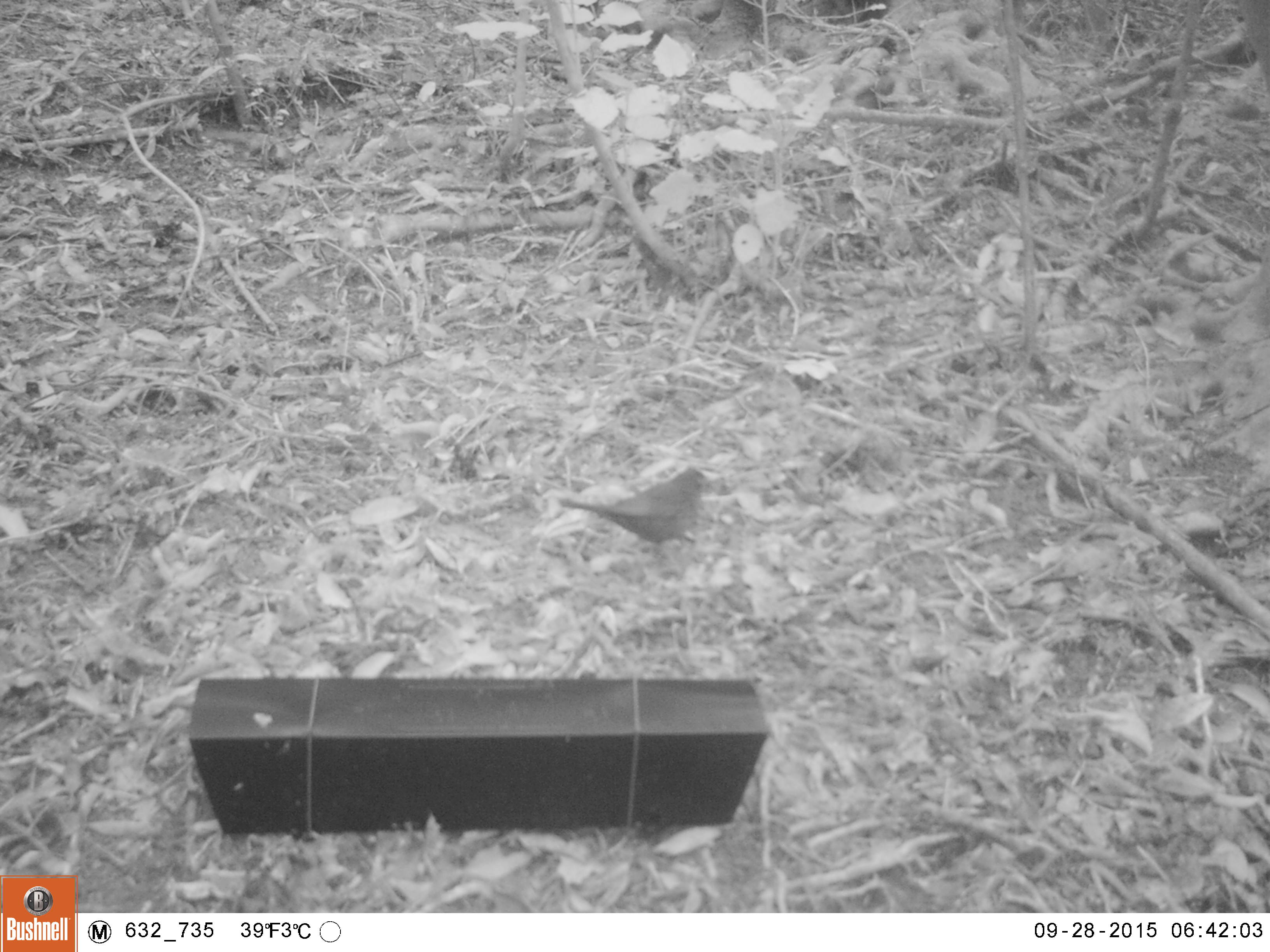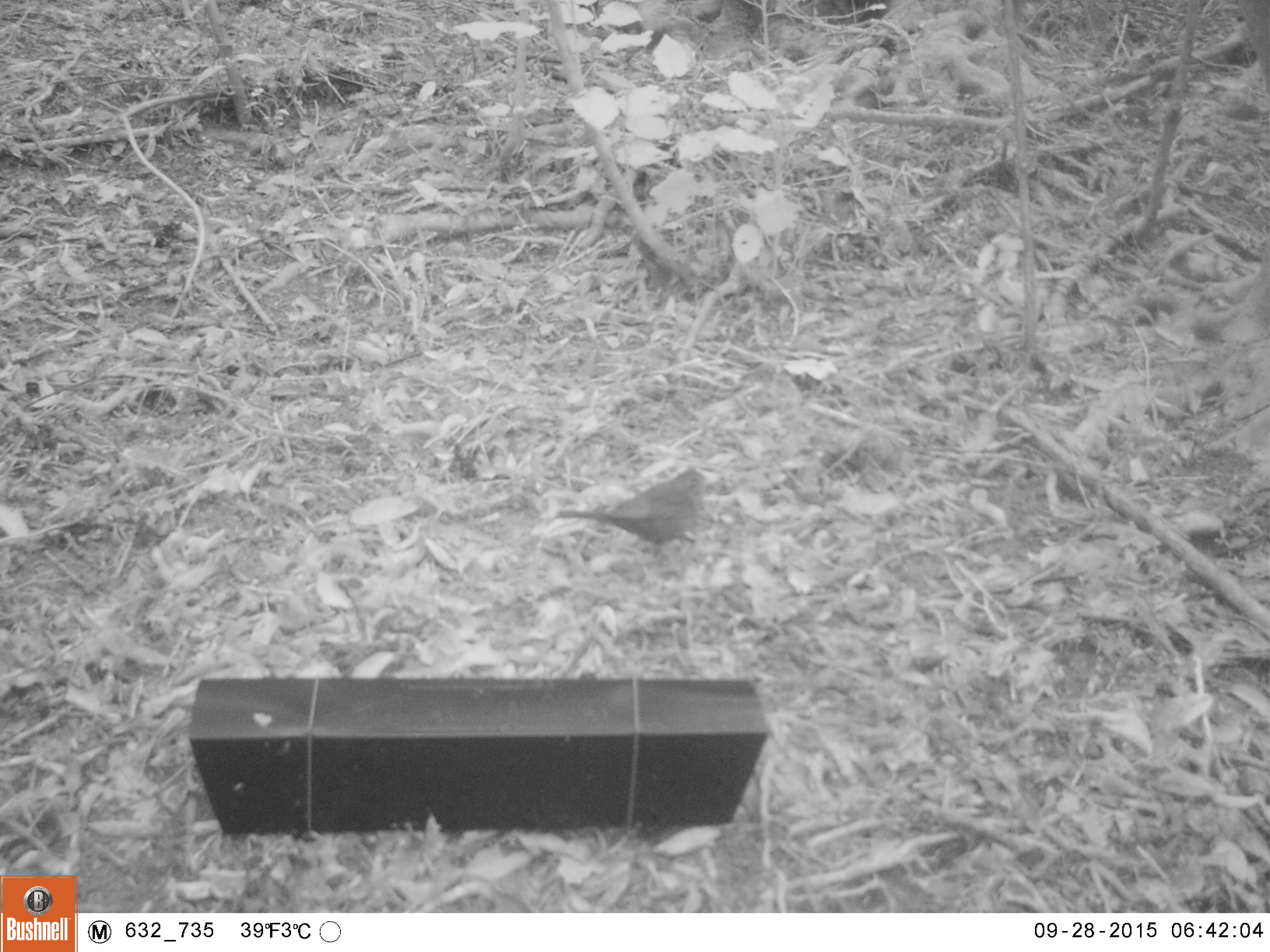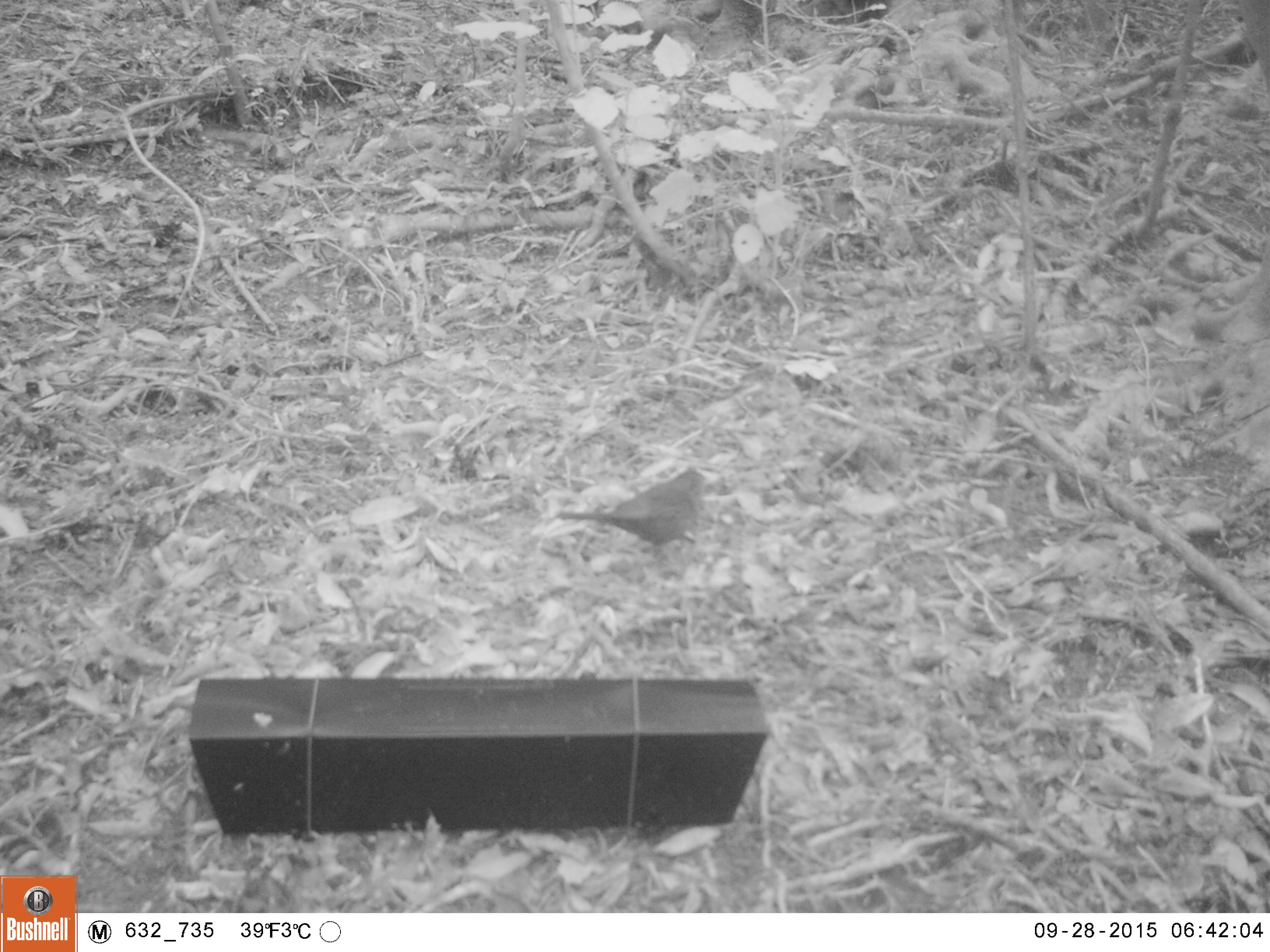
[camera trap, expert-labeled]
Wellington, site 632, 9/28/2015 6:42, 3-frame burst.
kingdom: Animalia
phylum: Chordata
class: Aves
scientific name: Aves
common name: bird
Bird (Aves).